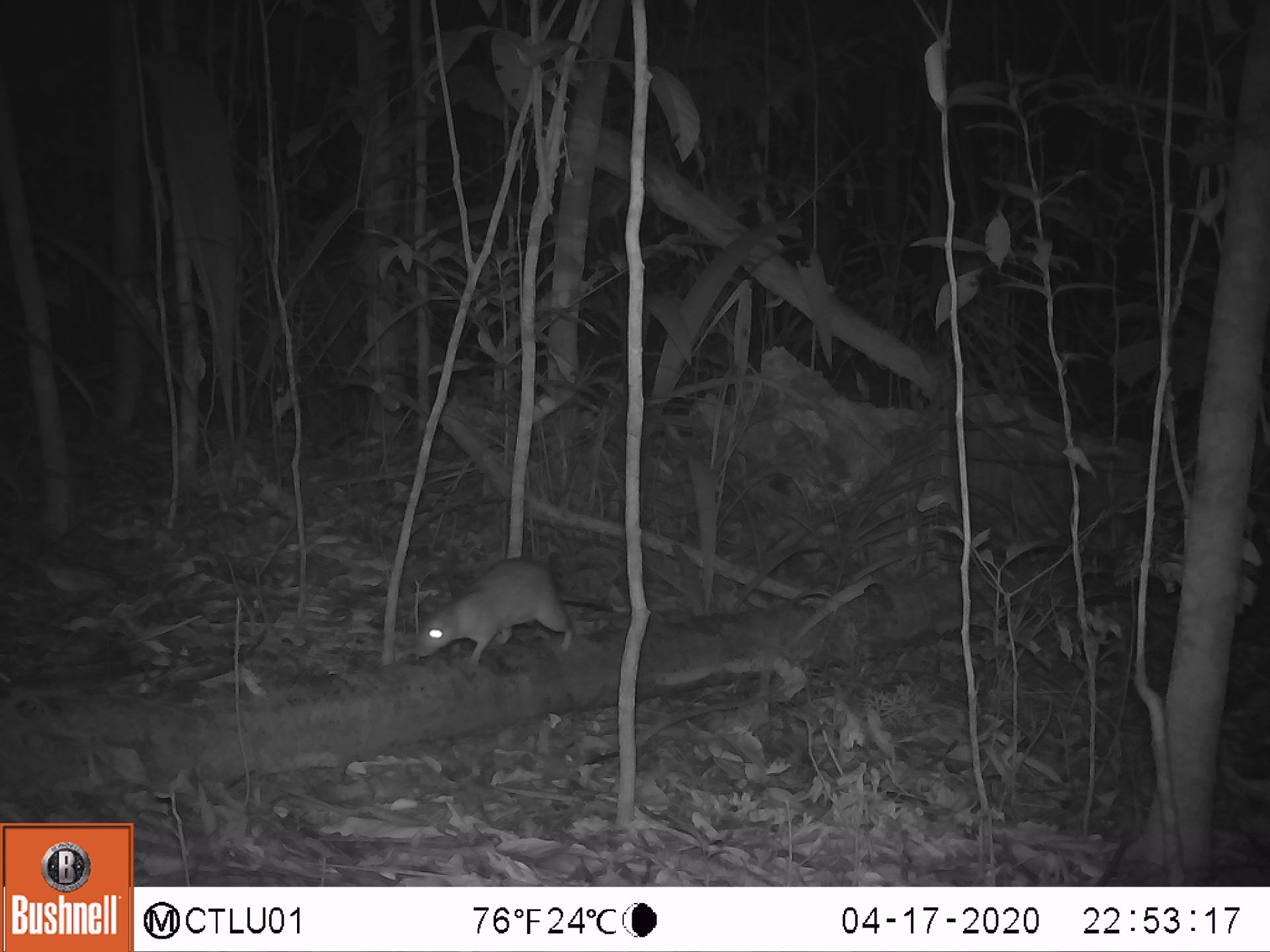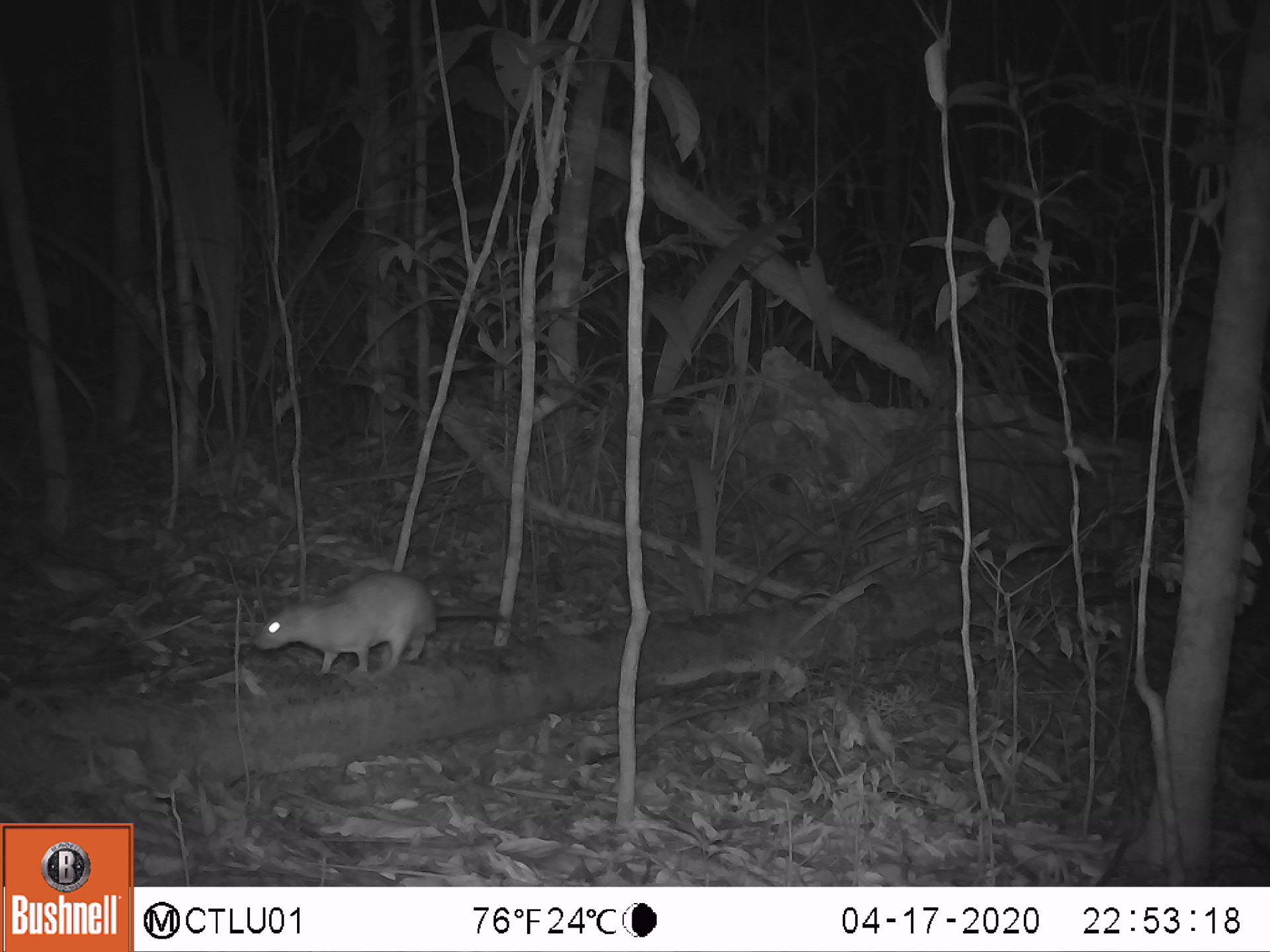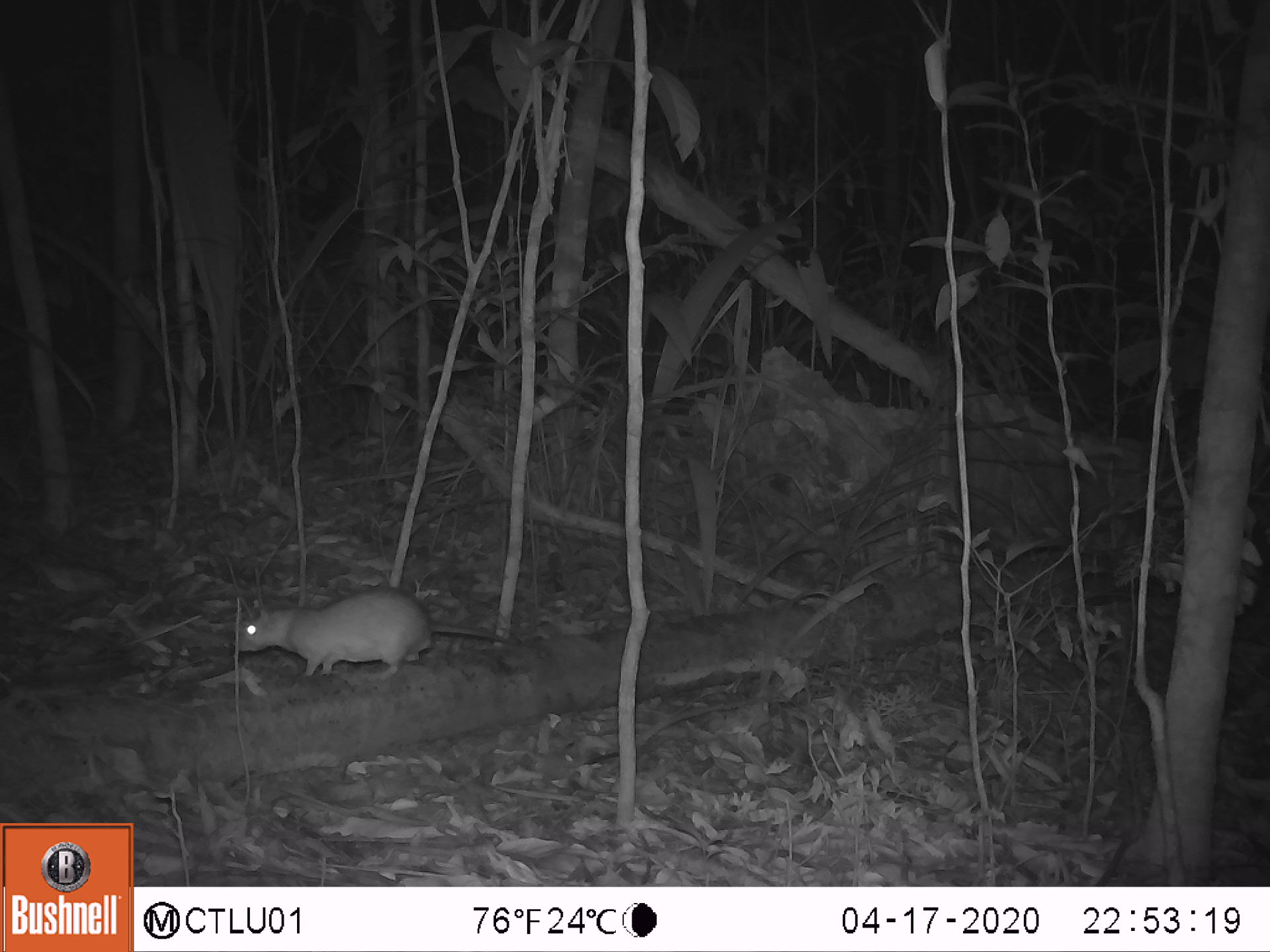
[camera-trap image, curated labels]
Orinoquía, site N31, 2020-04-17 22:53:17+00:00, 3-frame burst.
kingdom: Animalia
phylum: Chordata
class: Mammalia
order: Rodentia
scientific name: Rodentia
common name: rodent